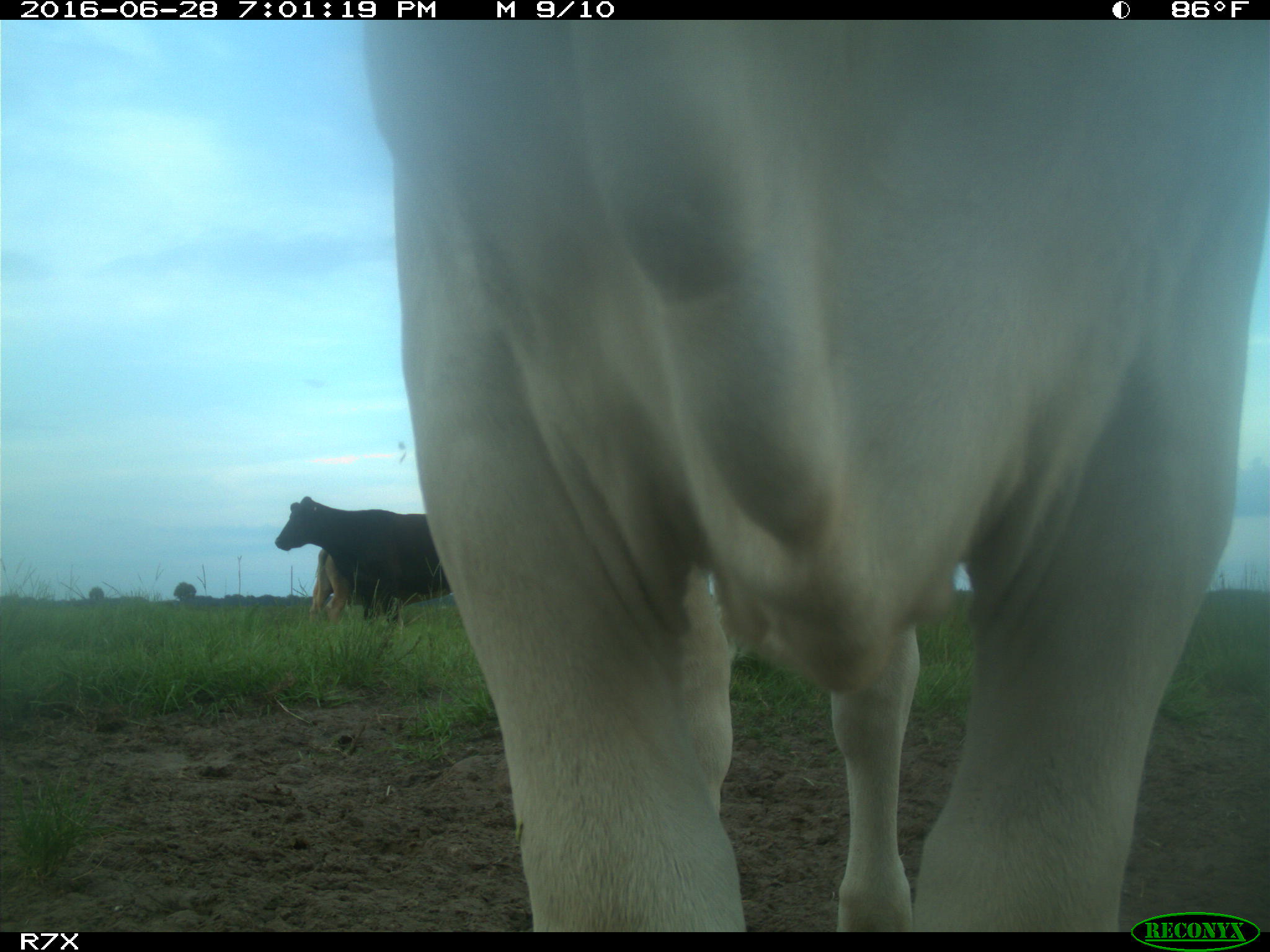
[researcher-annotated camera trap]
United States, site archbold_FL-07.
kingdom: Animalia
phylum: Chordata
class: Mammalia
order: Artiodactyla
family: Bovidae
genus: Bos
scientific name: Bos taurus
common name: domestic cow